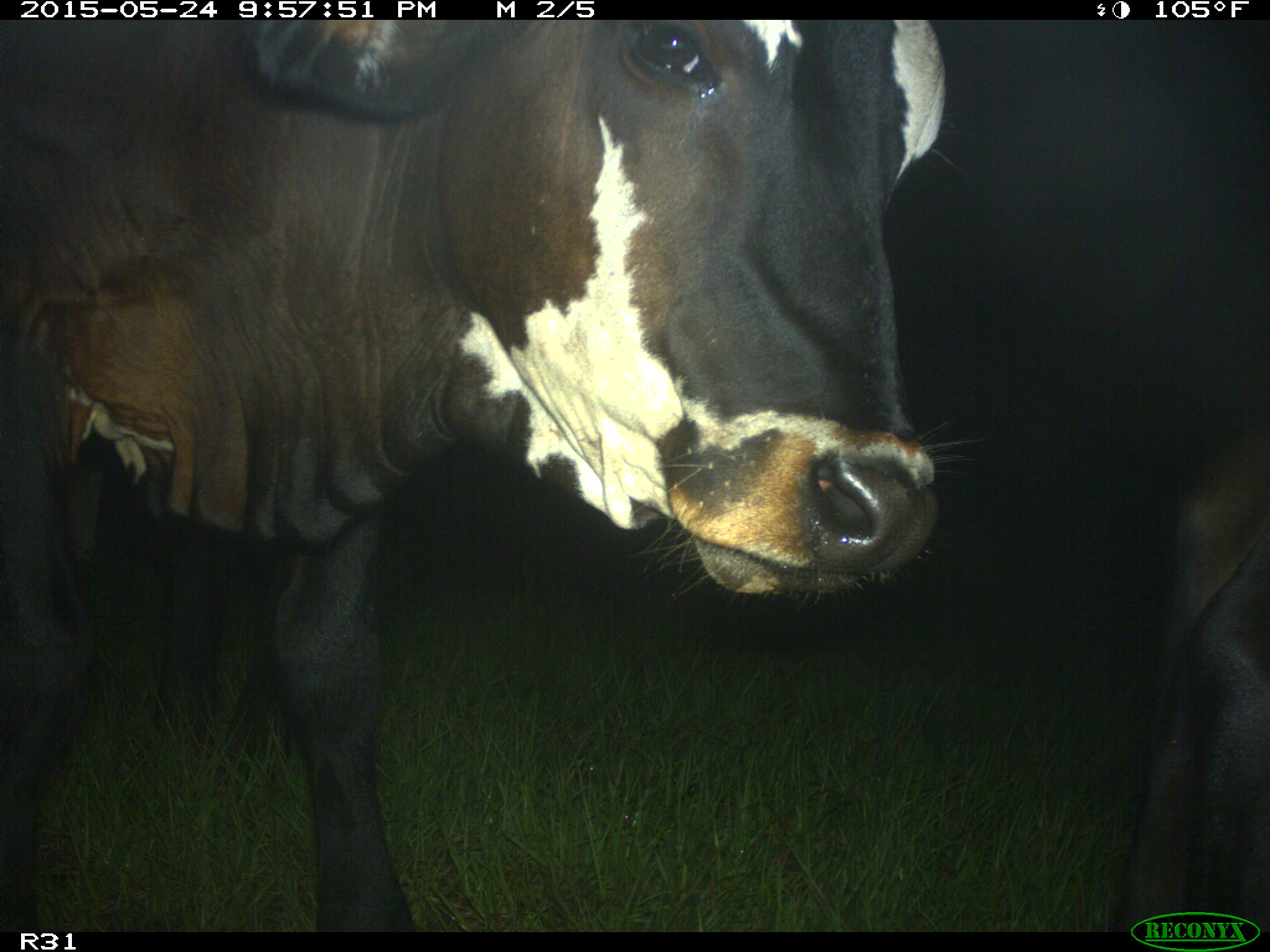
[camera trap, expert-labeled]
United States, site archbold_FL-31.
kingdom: Animalia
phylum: Chordata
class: Mammalia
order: Artiodactyla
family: Bovidae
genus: Bos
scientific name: Bos taurus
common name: domestic cow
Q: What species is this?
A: Bos taurus (domestic cow).